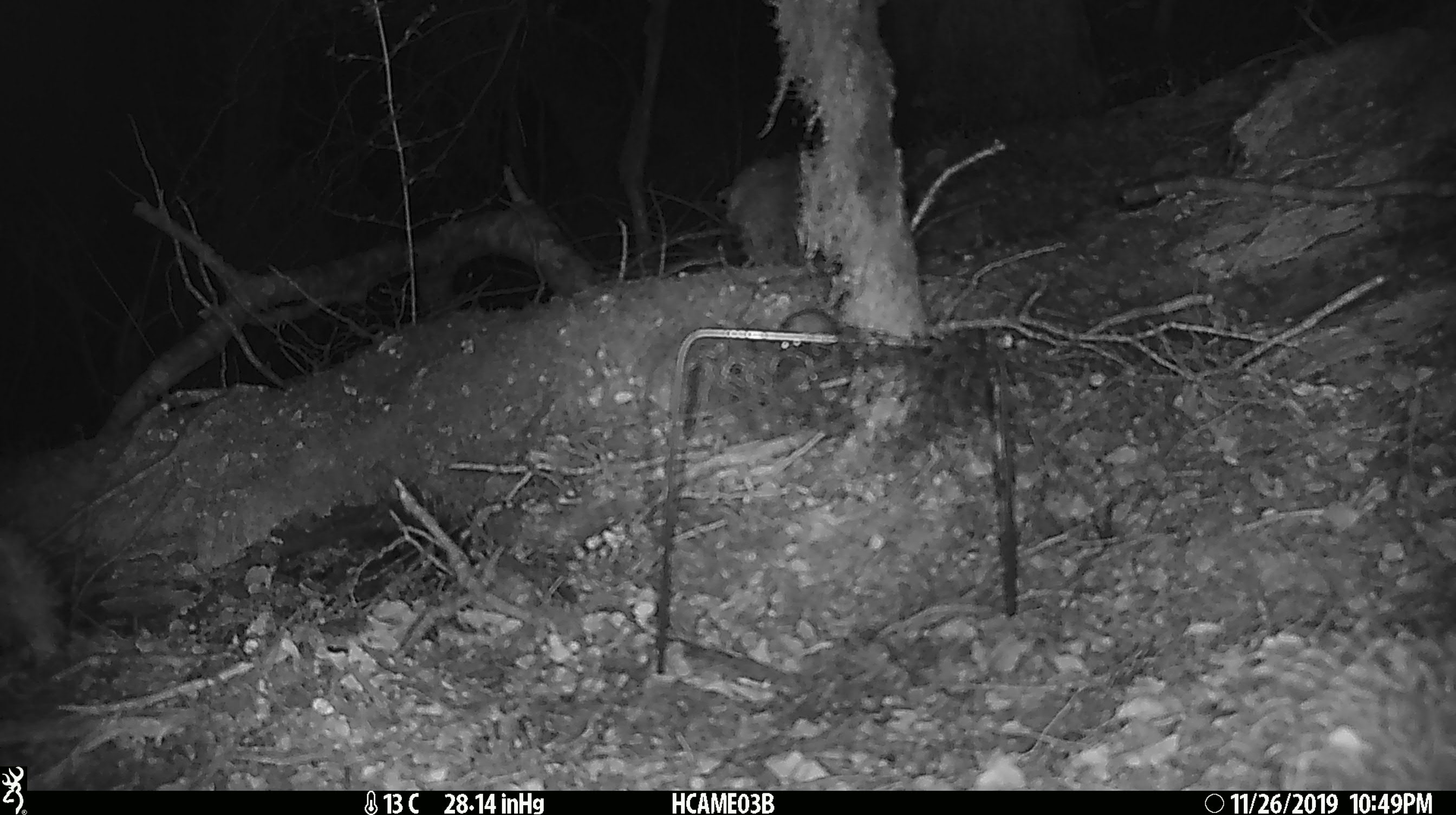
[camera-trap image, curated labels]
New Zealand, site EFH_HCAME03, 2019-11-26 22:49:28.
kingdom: Animalia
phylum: Chordata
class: Mammalia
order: Rodentia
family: Muridae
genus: Mus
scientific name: Mus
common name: mouse